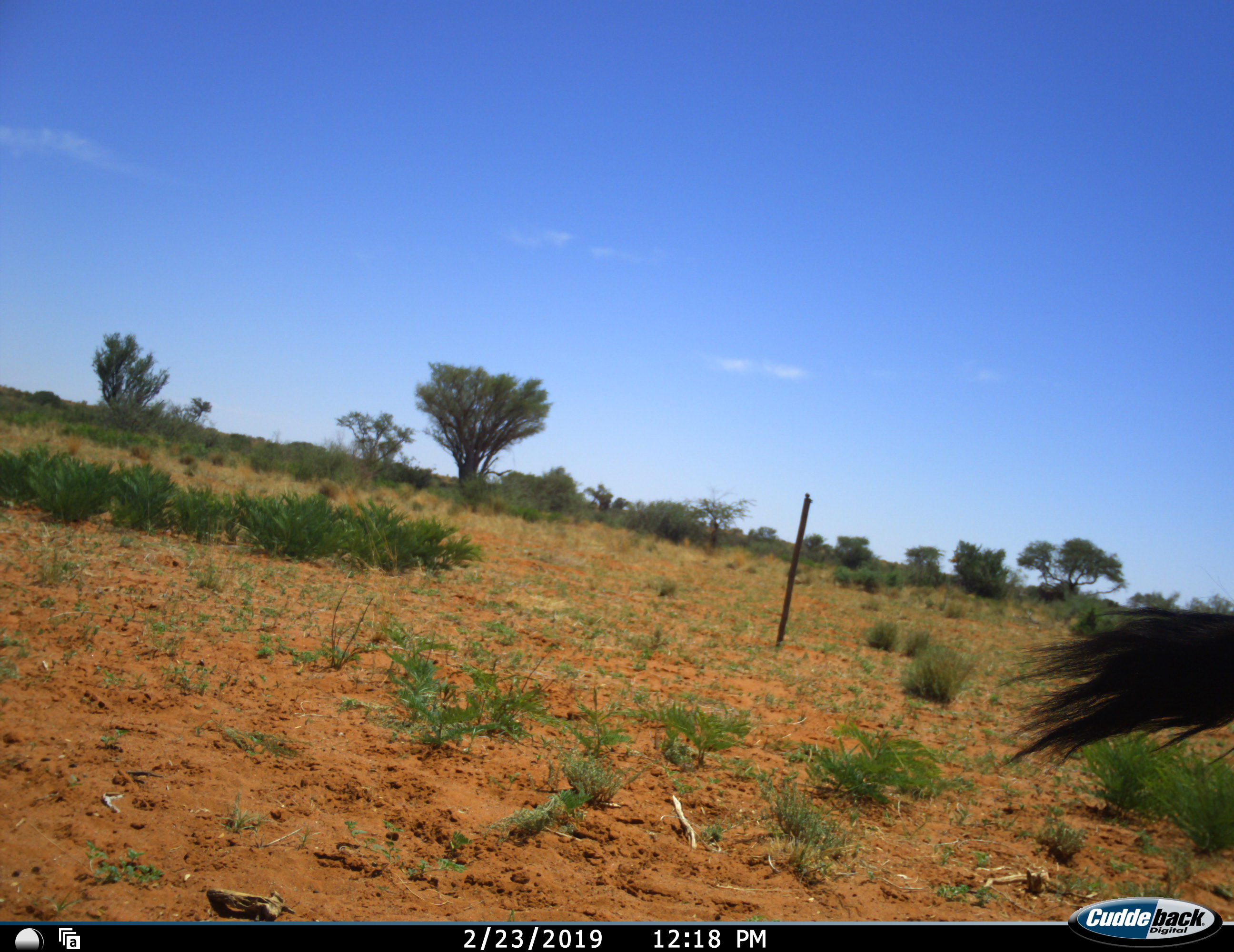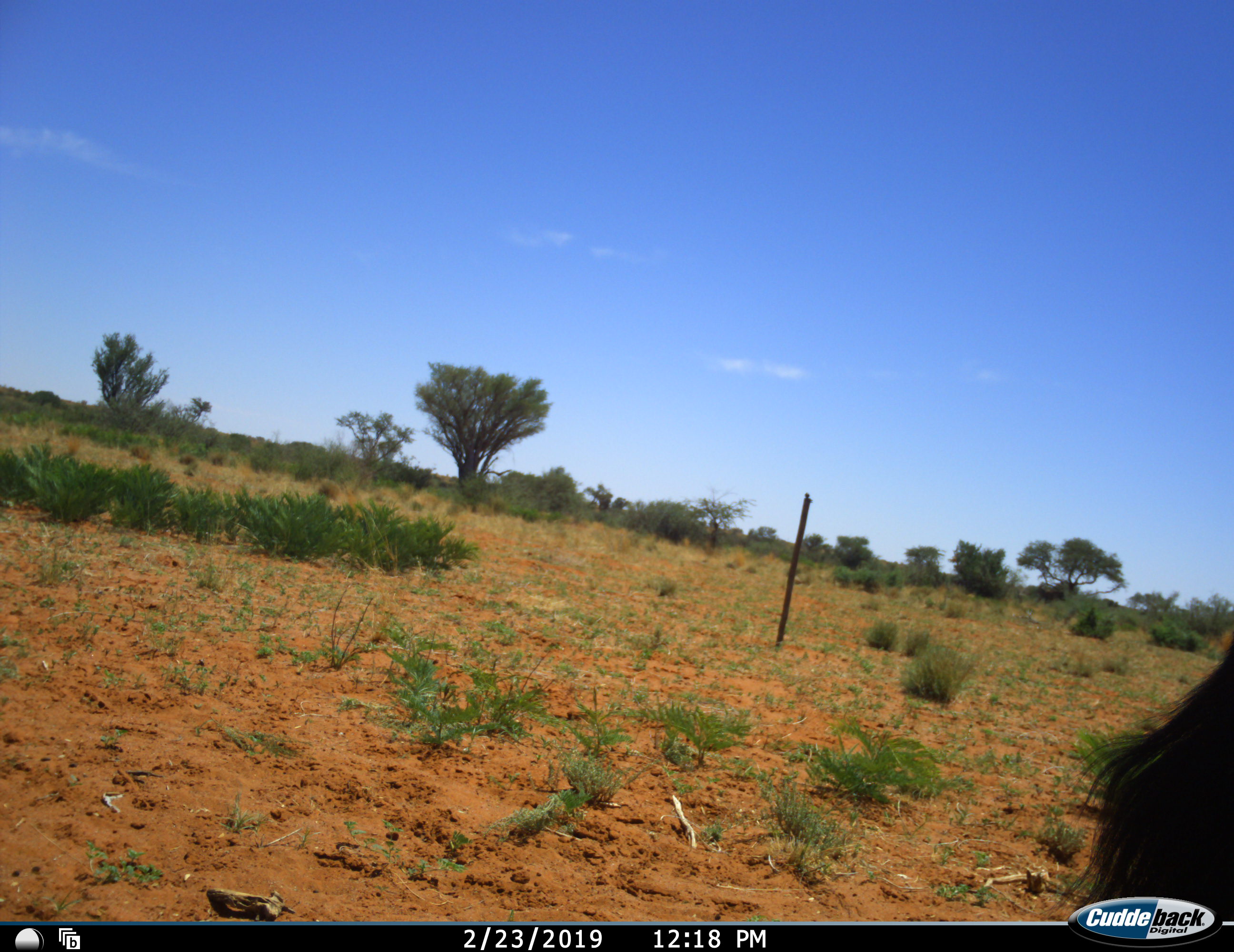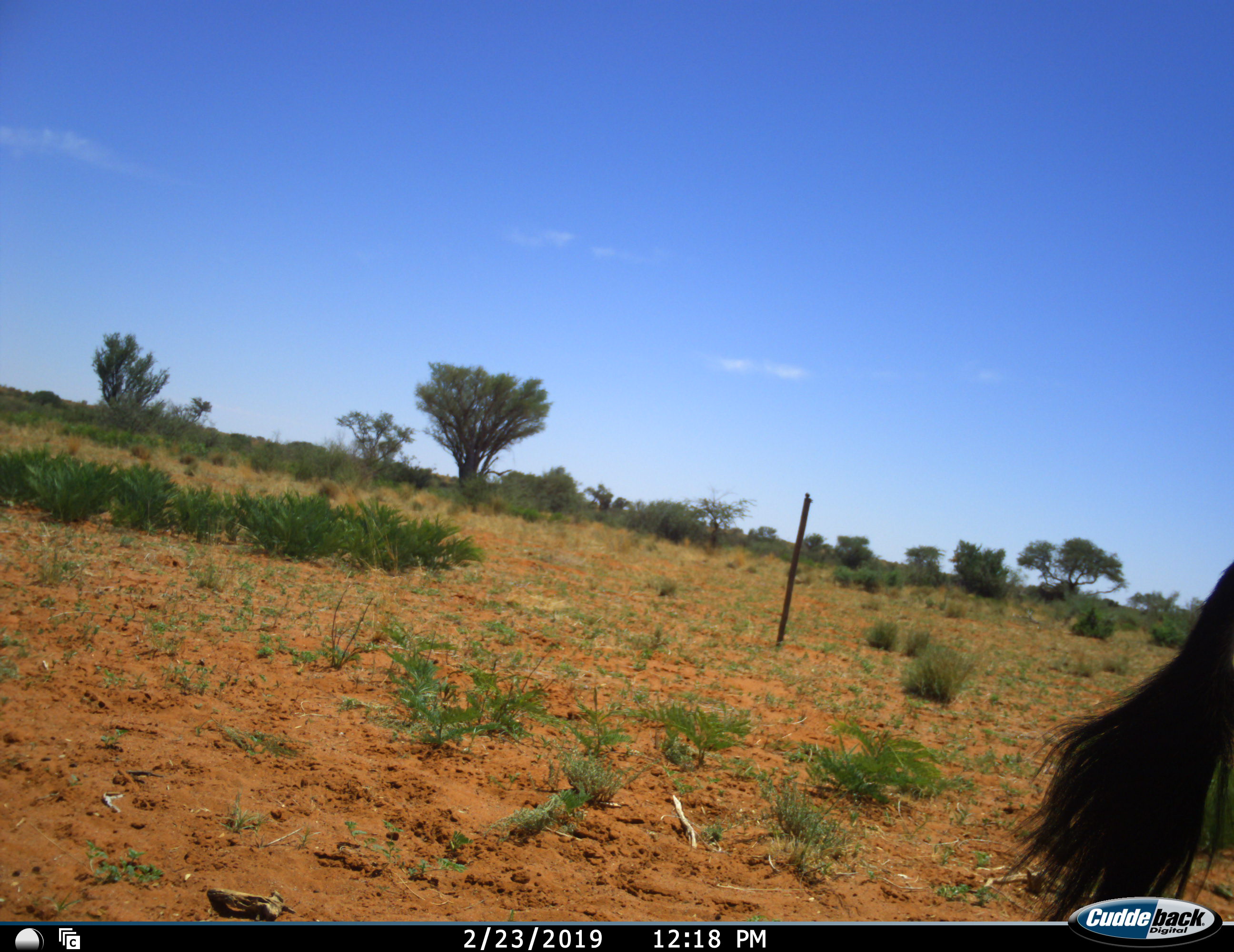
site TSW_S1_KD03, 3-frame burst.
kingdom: Animalia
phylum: Chordata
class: Mammalia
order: Artiodactyla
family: Bovidae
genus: Oryx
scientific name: Oryx gazella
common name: gemsbok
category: oryx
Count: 1.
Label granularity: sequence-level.